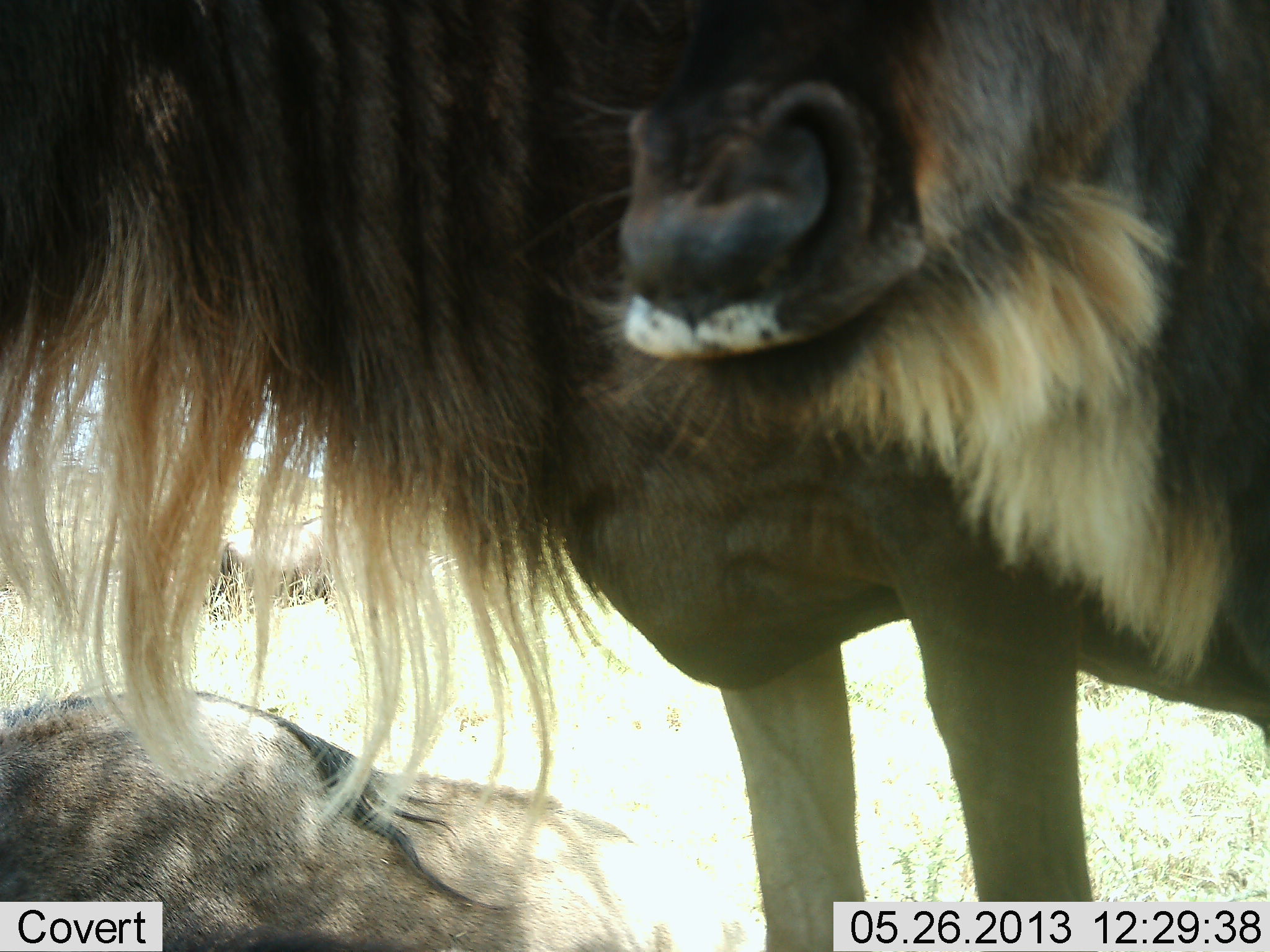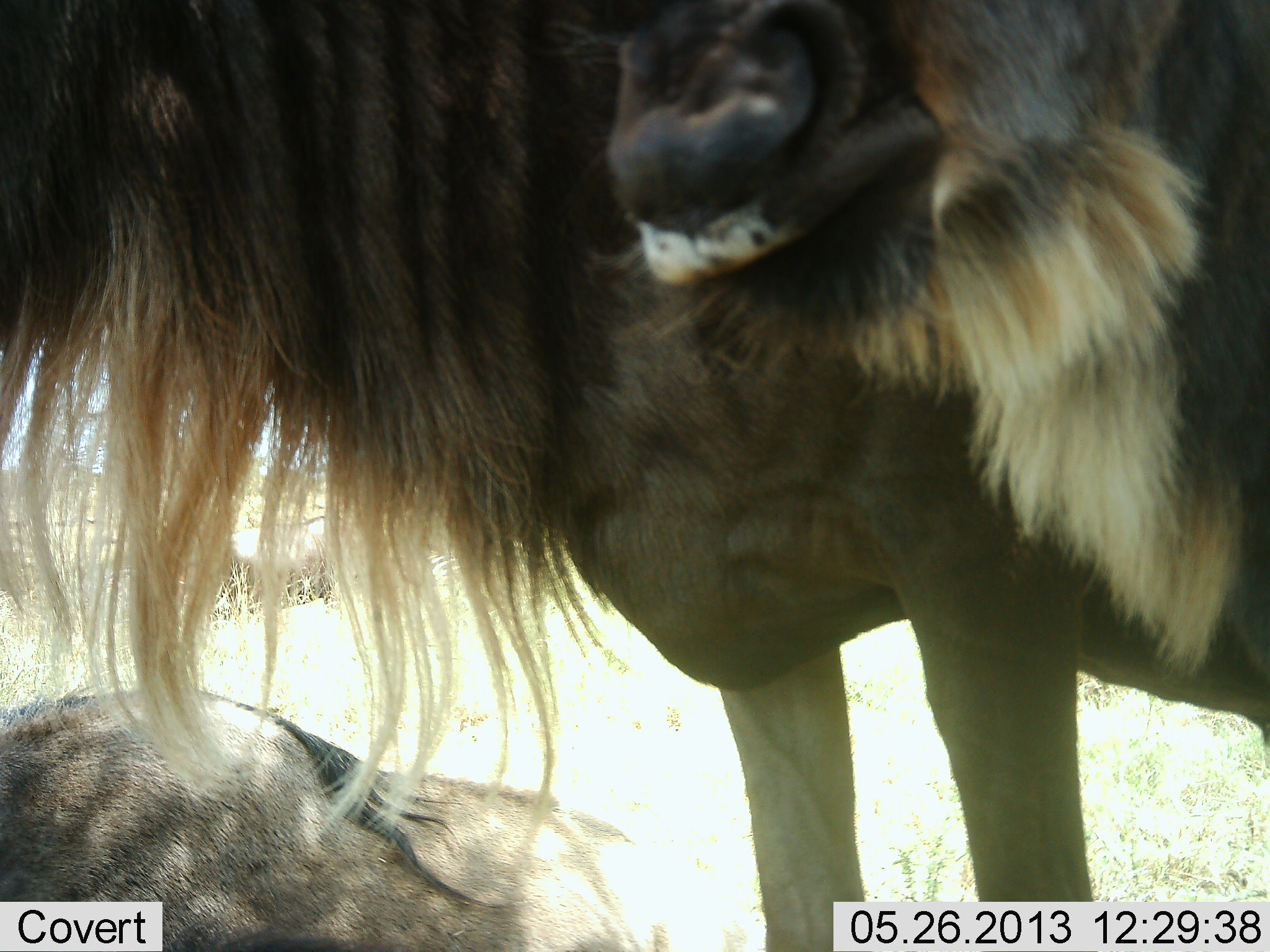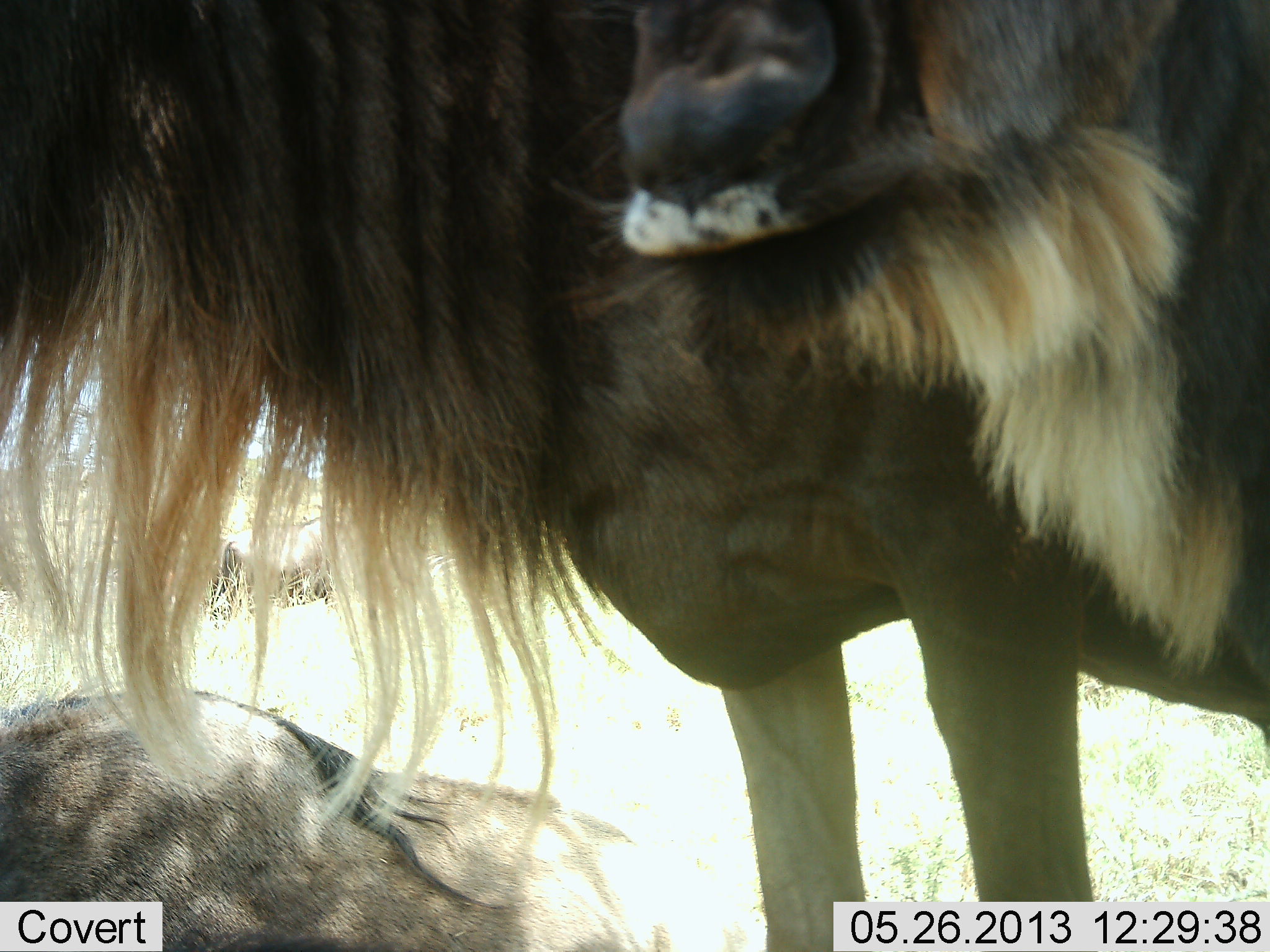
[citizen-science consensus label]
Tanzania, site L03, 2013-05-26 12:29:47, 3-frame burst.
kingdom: Animalia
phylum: Chordata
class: Mammalia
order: Artiodactyla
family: Bovidae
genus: Connochaetes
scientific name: Connochaetes taurinus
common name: blue wildebeest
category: wildebeest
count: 4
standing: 80%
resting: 70%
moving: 10%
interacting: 0%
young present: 0%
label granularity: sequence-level